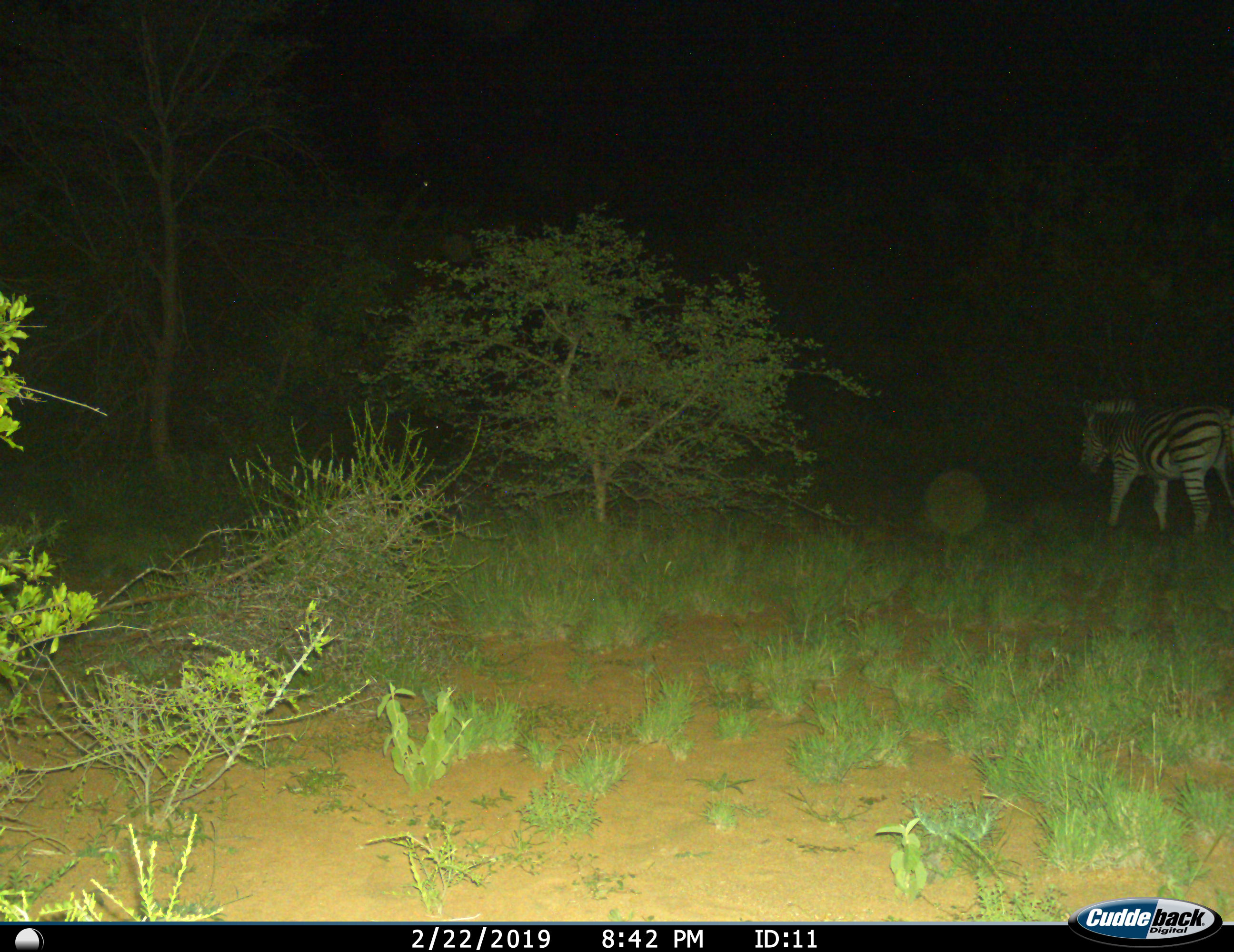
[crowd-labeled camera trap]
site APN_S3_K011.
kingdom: Animalia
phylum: Chordata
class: Mammalia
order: Perissodactyla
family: Equidae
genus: Equus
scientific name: Equus quagga burchellii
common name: burchell's zebra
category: zebraburchells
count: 1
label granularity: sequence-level